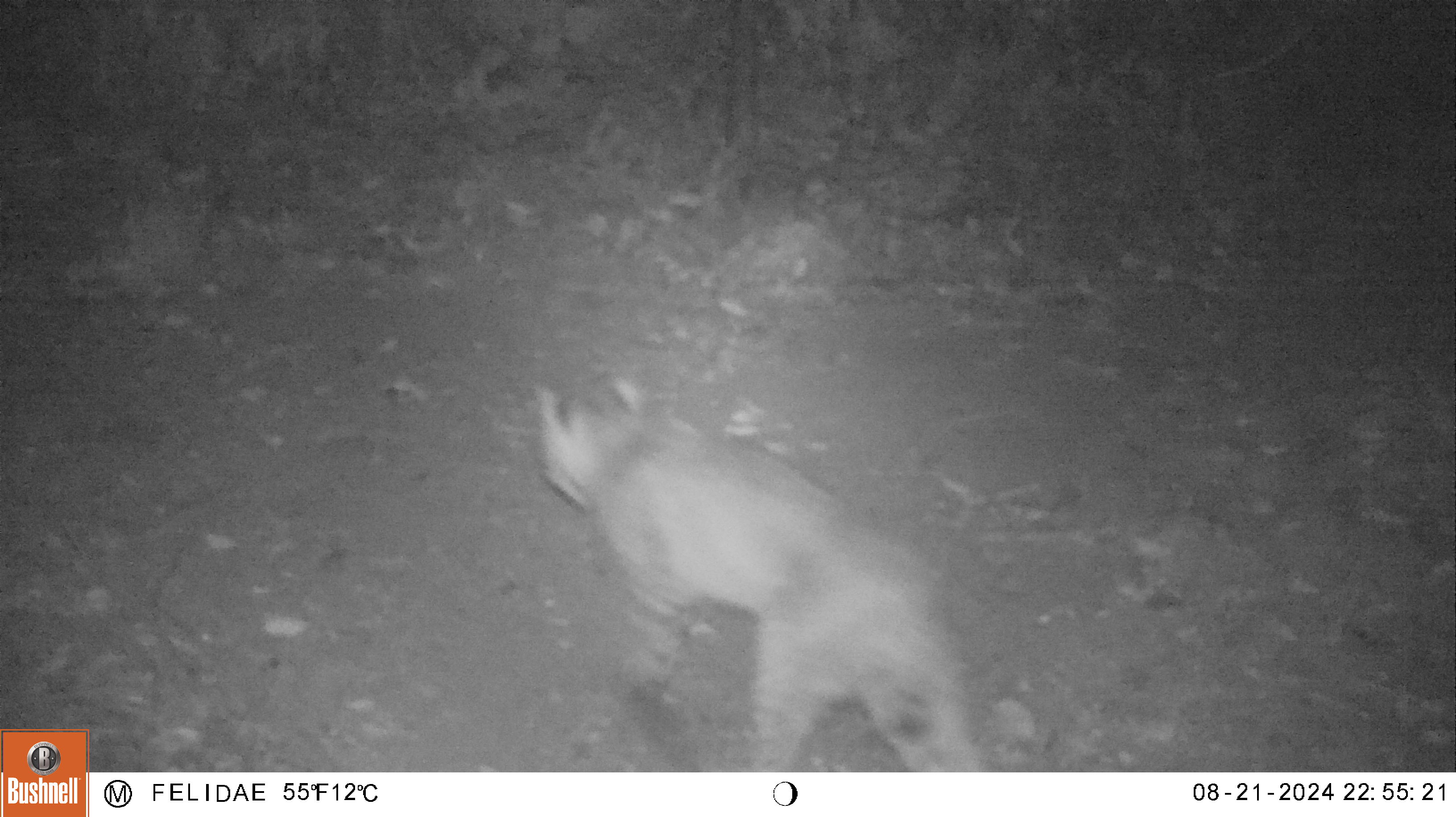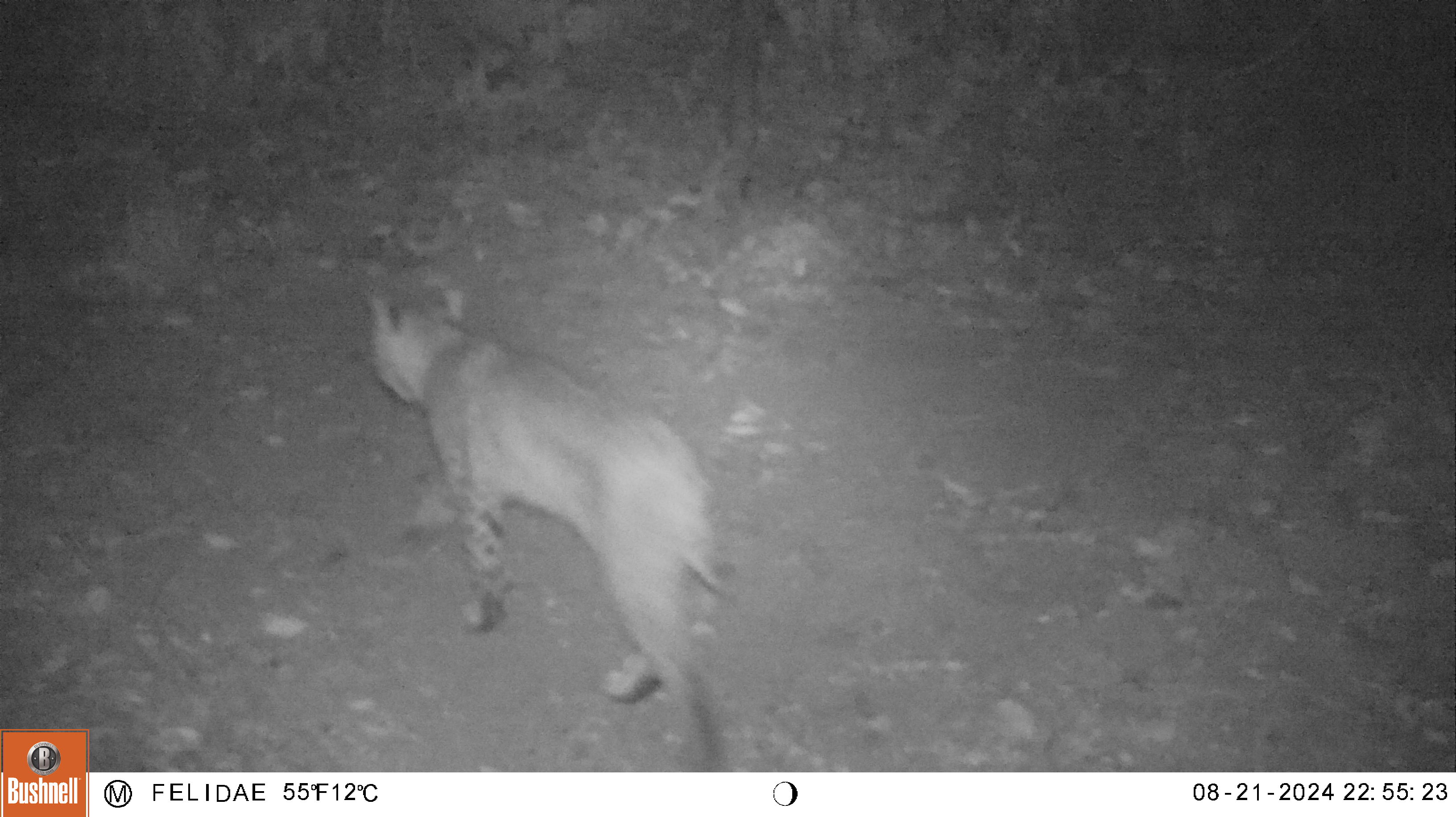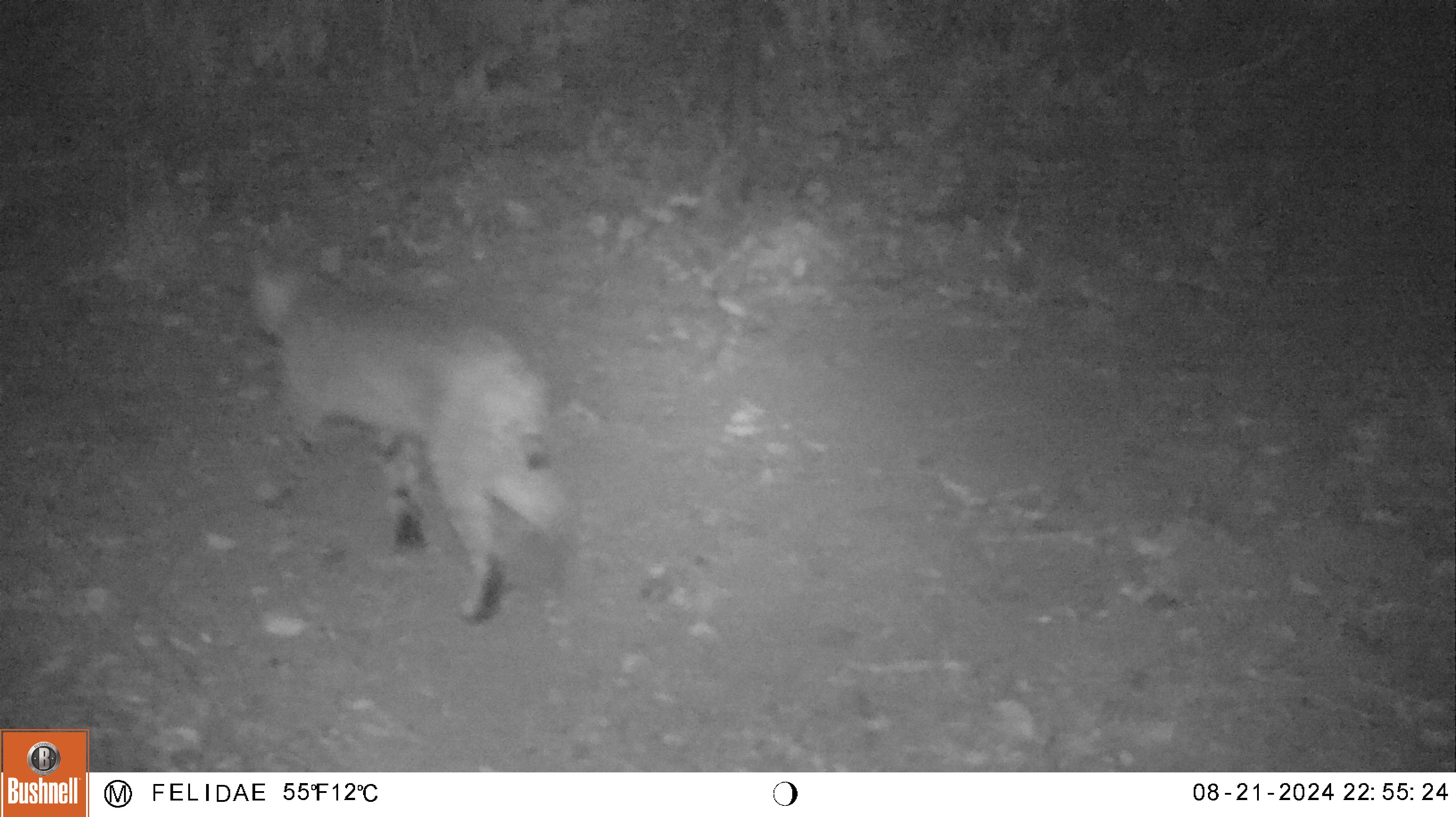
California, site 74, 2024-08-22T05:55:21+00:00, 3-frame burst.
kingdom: Animalia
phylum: Chordata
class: Mammalia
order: Carnivora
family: Felidae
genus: Lynx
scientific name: Lynx rufus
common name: bobcat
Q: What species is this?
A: Bobcat (Lynx rufus).